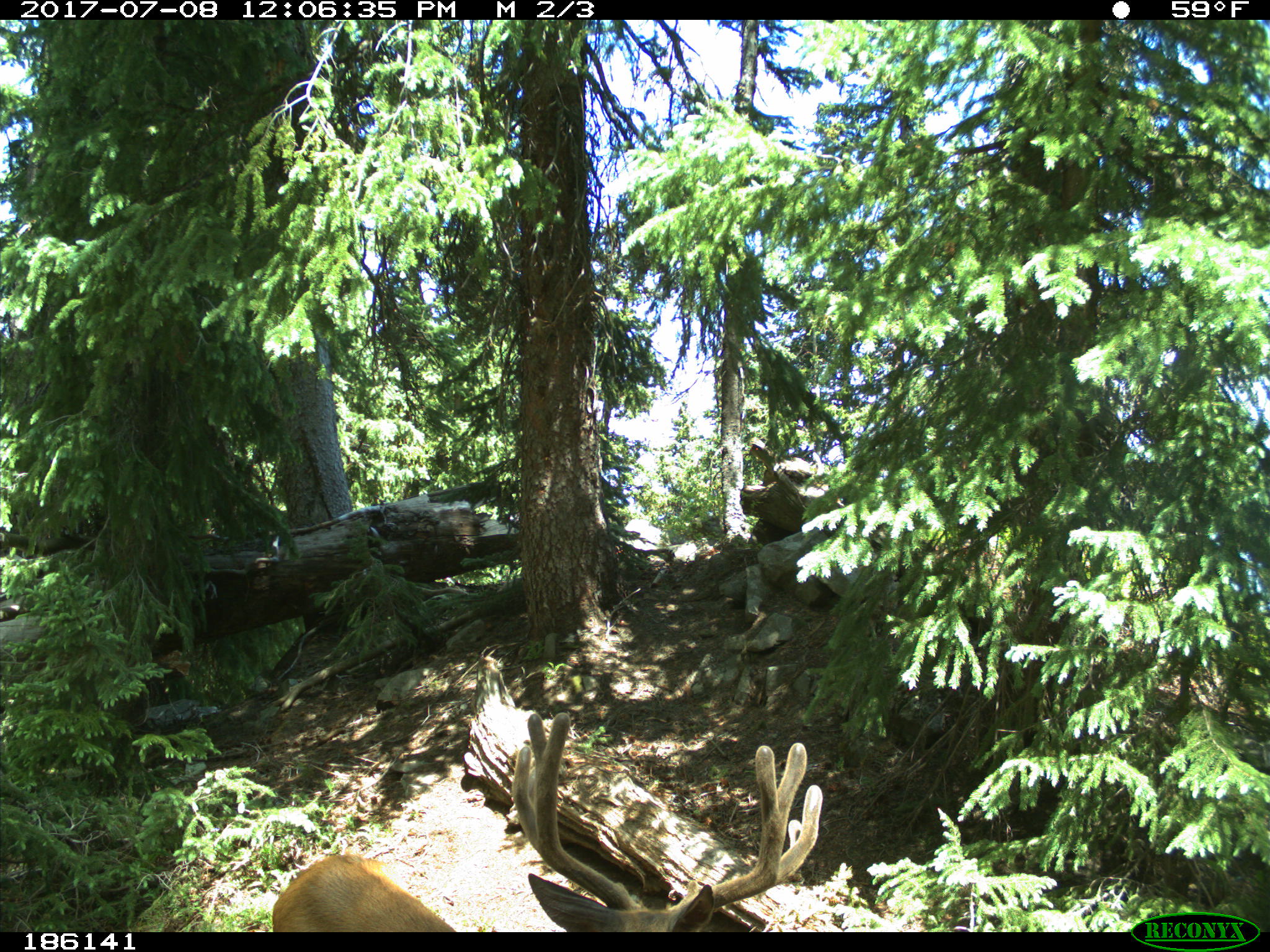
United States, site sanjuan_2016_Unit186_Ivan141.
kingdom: Animalia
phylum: Chordata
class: Mammalia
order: Artiodactyla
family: Cervidae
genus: Odocoileus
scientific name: Odocoileus hemionus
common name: mule deer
Odocoileus hemionus (mule deer).